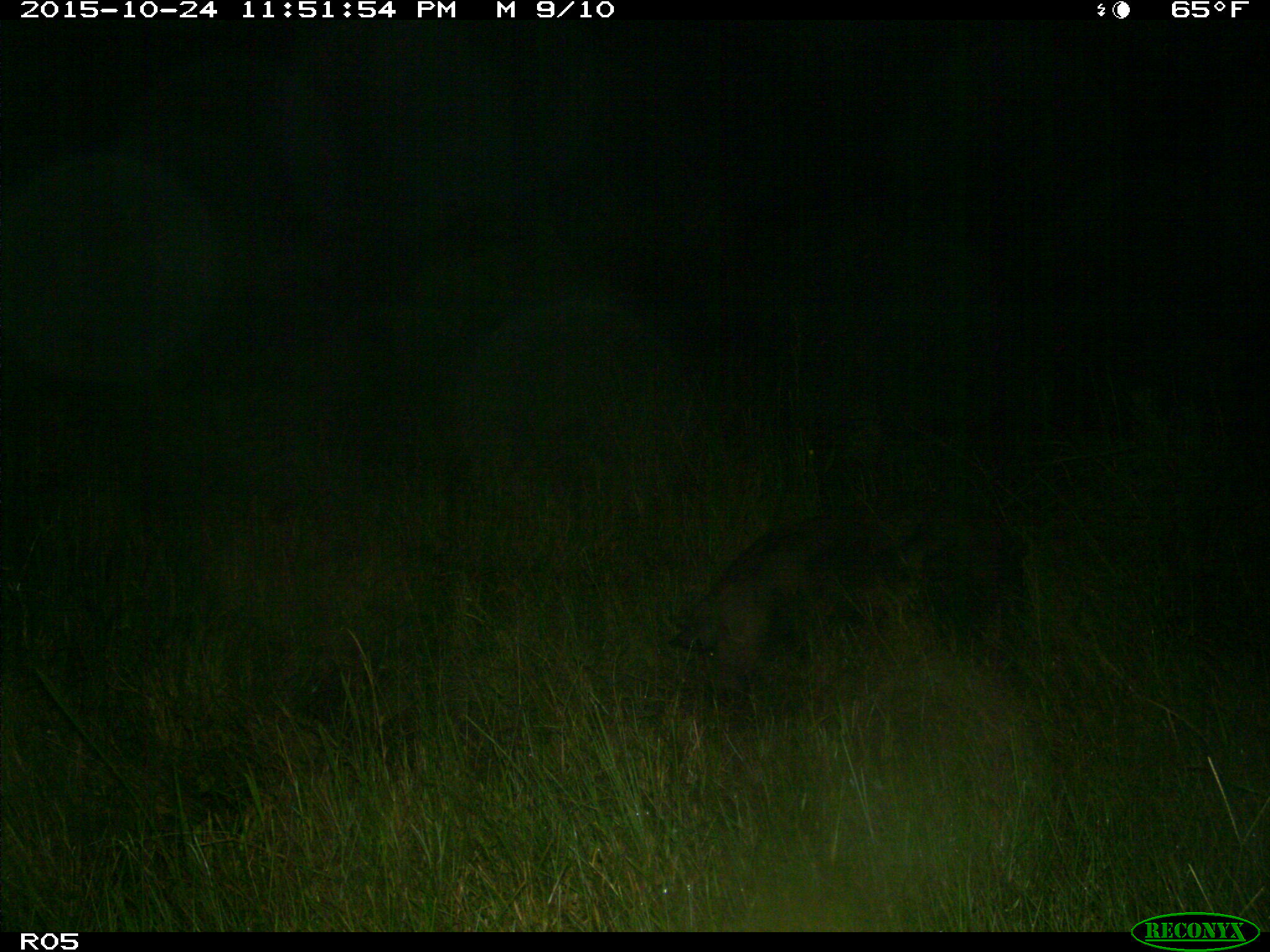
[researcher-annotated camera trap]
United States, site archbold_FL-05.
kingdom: Animalia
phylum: Chordata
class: Mammalia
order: Artiodactyla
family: Suidae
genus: Sus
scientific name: Sus scrofa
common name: wild boar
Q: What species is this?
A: Sus scrofa (wild boar).